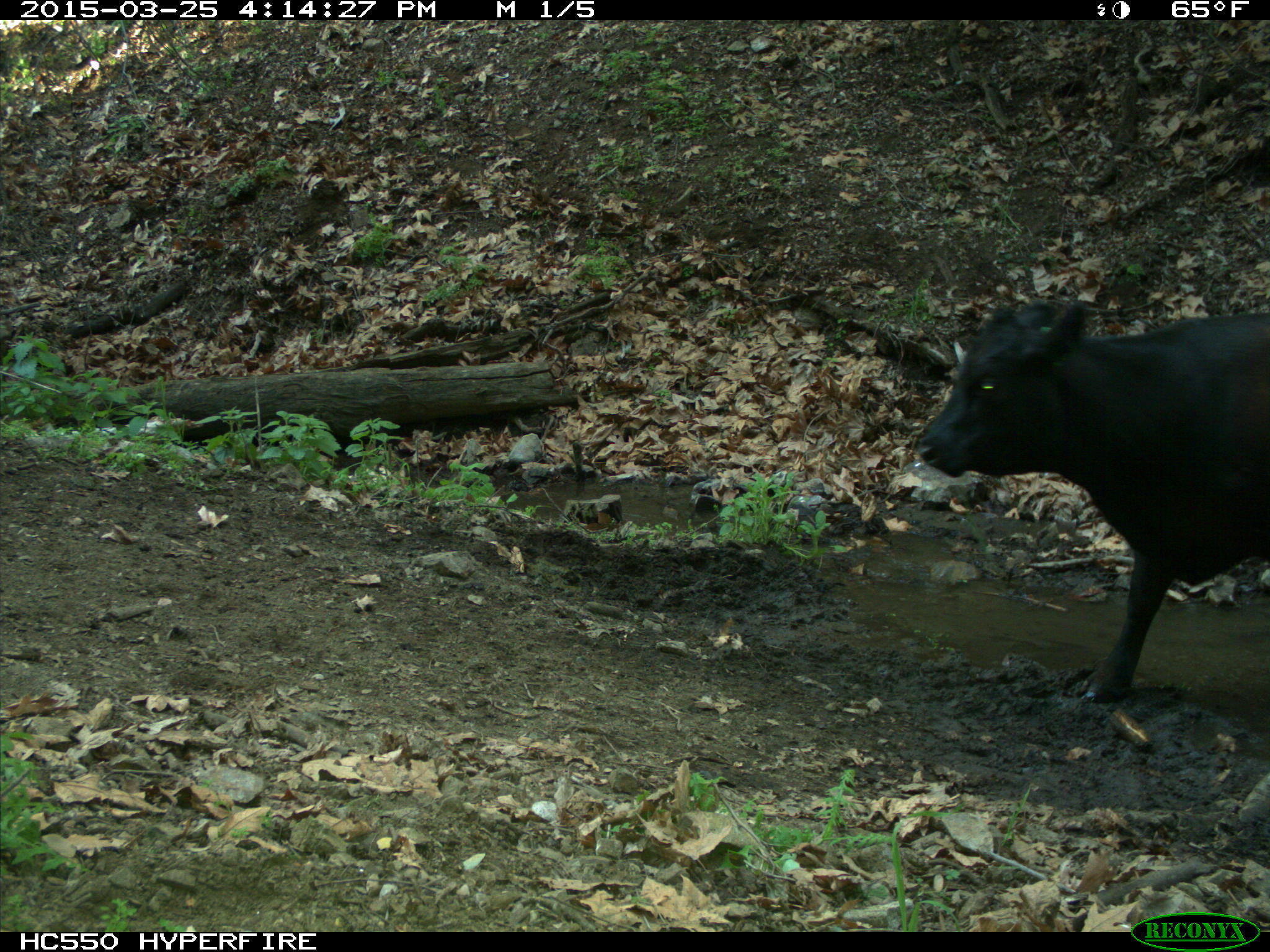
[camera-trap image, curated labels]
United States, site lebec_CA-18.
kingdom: Animalia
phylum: Chordata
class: Mammalia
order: Artiodactyla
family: Bovidae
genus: Bos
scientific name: Bos taurus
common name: domestic cow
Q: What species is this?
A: Bos taurus (domestic cow).